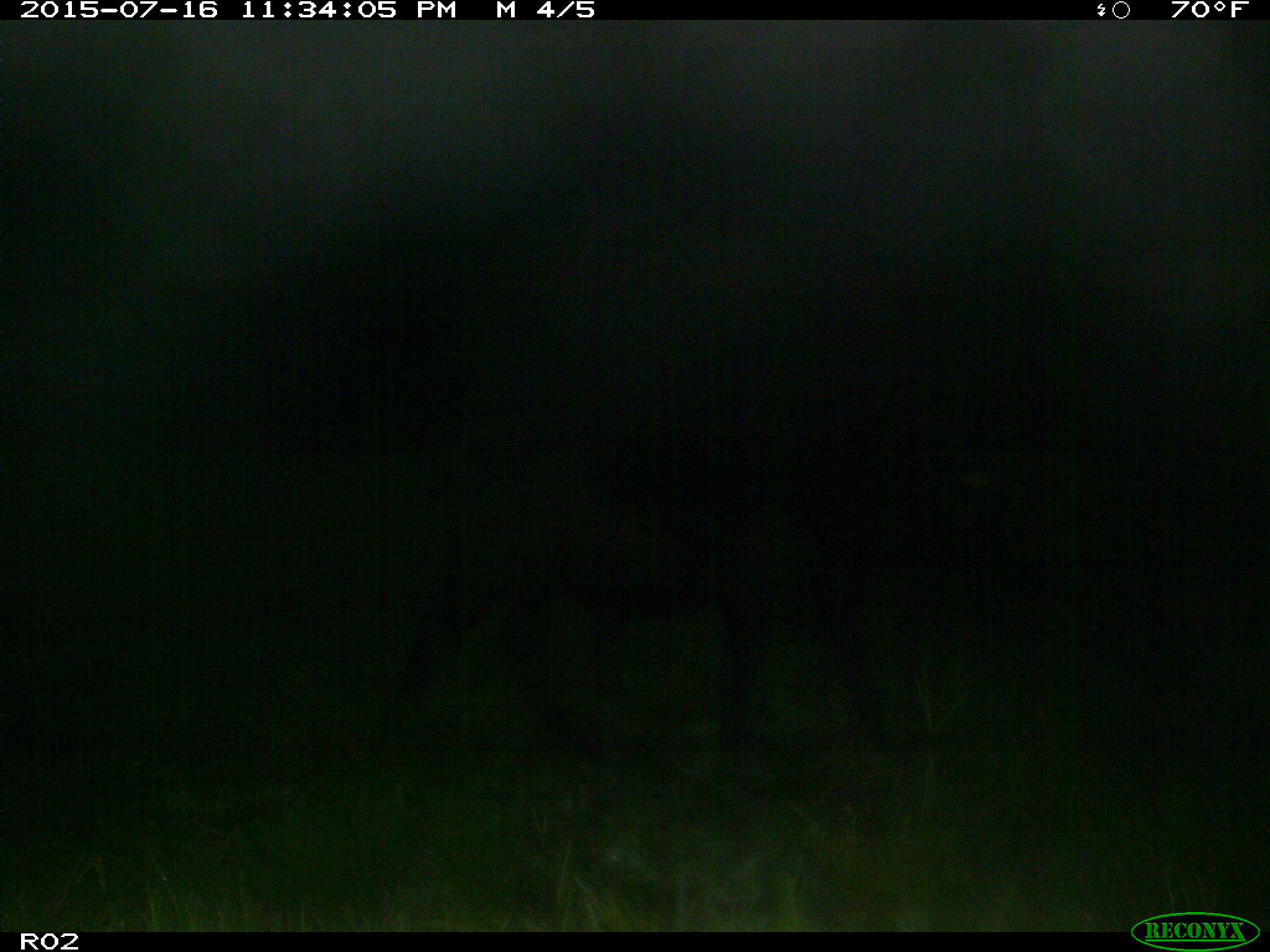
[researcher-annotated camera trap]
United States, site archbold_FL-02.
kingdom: Animalia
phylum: Chordata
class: Mammalia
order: Artiodactyla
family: Bovidae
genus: Bos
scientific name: Bos taurus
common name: domestic cow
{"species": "Bos taurus (domestic cow)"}